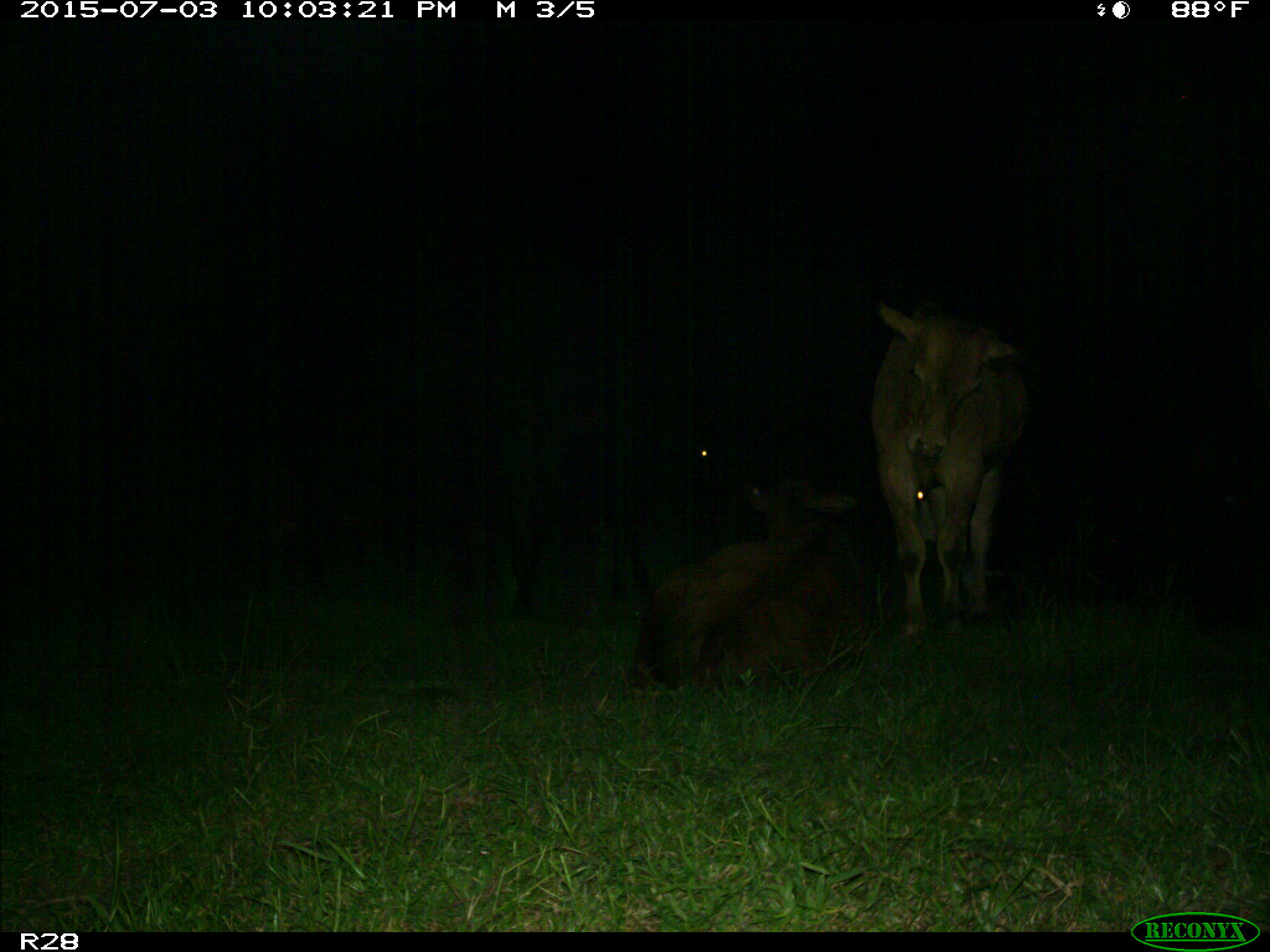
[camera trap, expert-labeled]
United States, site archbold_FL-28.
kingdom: Animalia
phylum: Chordata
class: Mammalia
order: Artiodactyla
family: Bovidae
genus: Bos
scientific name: Bos taurus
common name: domestic cow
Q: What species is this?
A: Bos taurus (domestic cow).